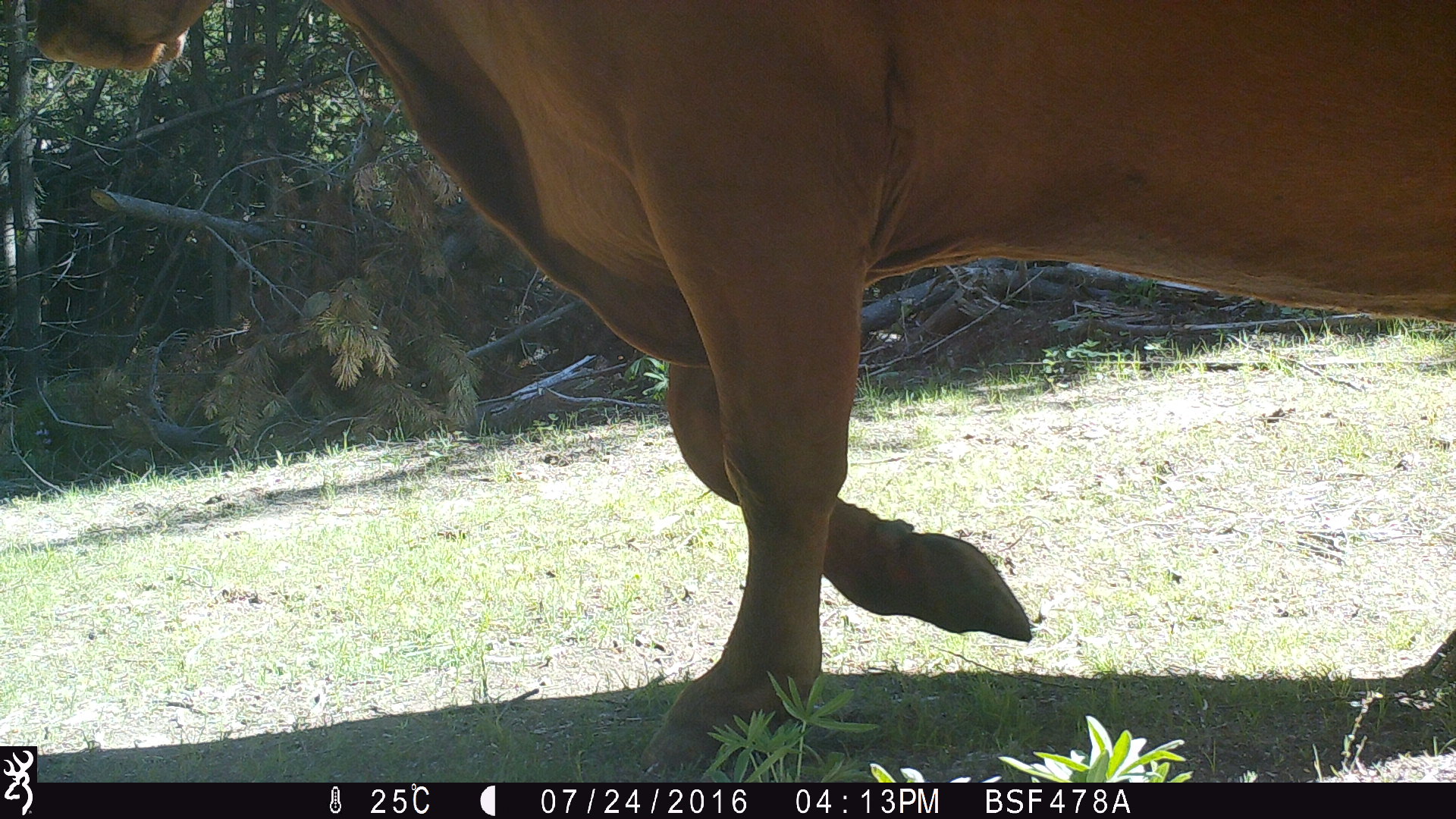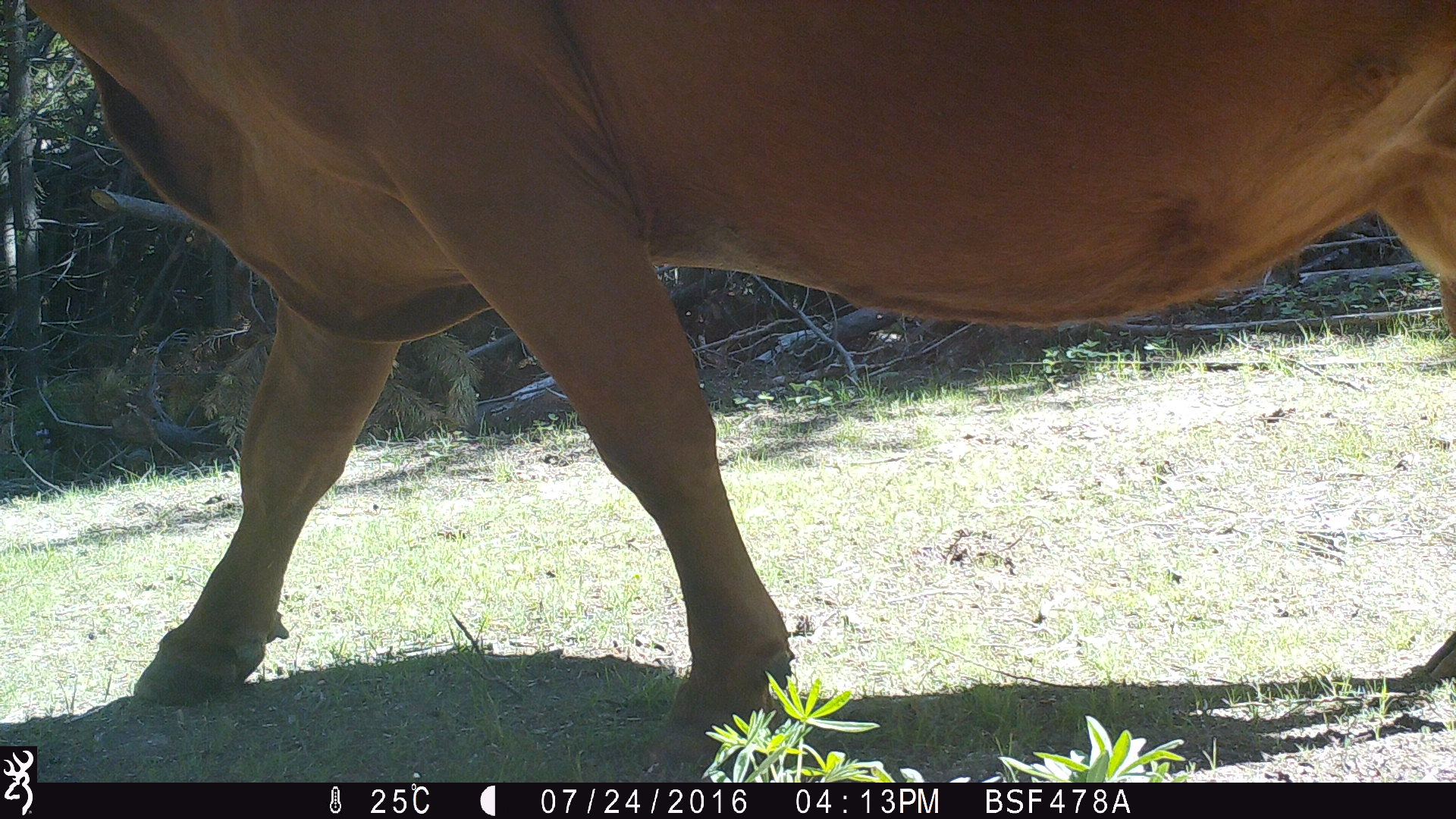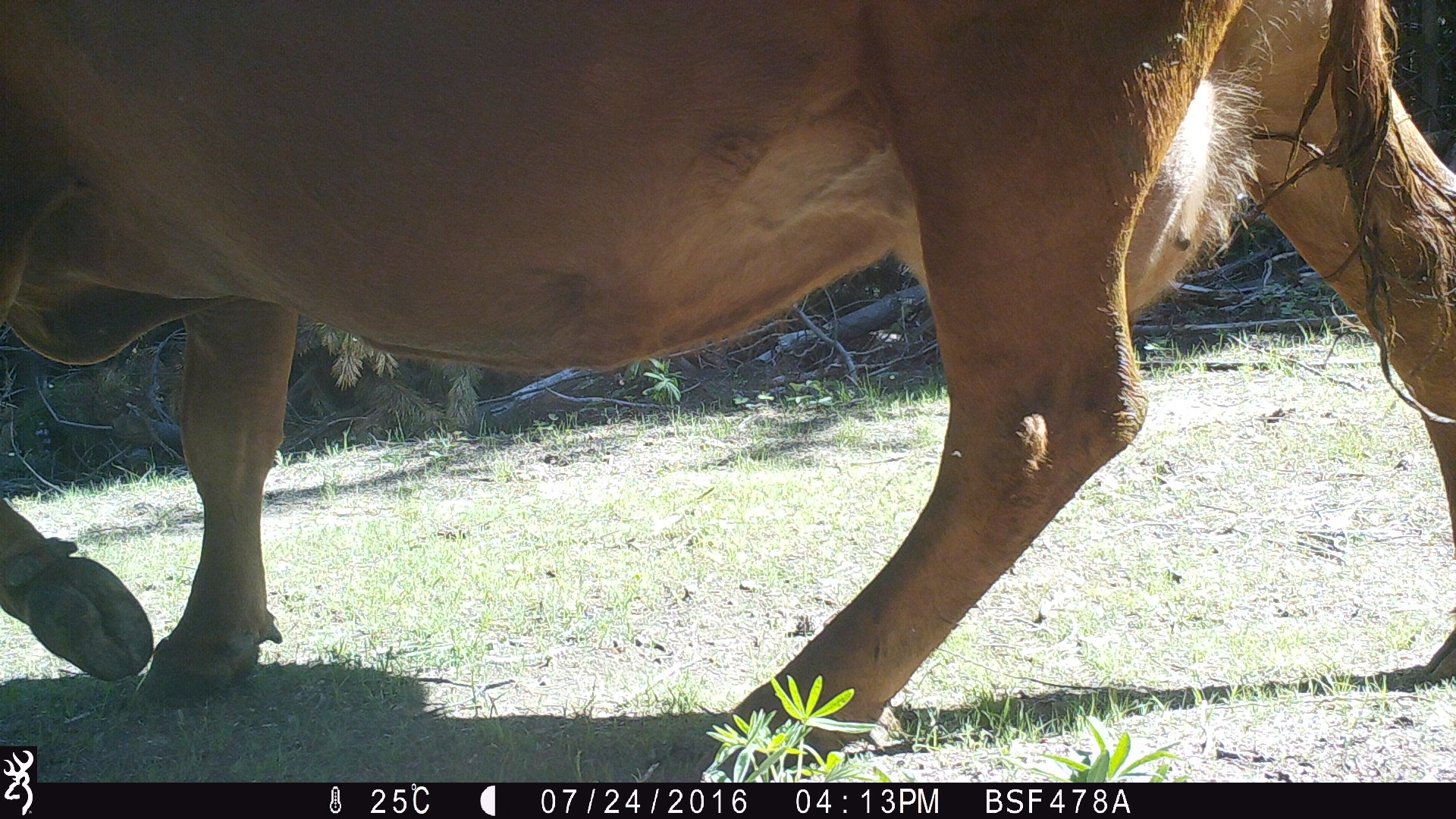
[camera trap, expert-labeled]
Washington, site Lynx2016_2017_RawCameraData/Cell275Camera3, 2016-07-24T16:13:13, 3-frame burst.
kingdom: Animalia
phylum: Chordata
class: Mammalia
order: Artiodactyla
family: Bovidae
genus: Bos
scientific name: Bos taurus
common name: domestic cattle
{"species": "domestic cattle (Bos taurus)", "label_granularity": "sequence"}